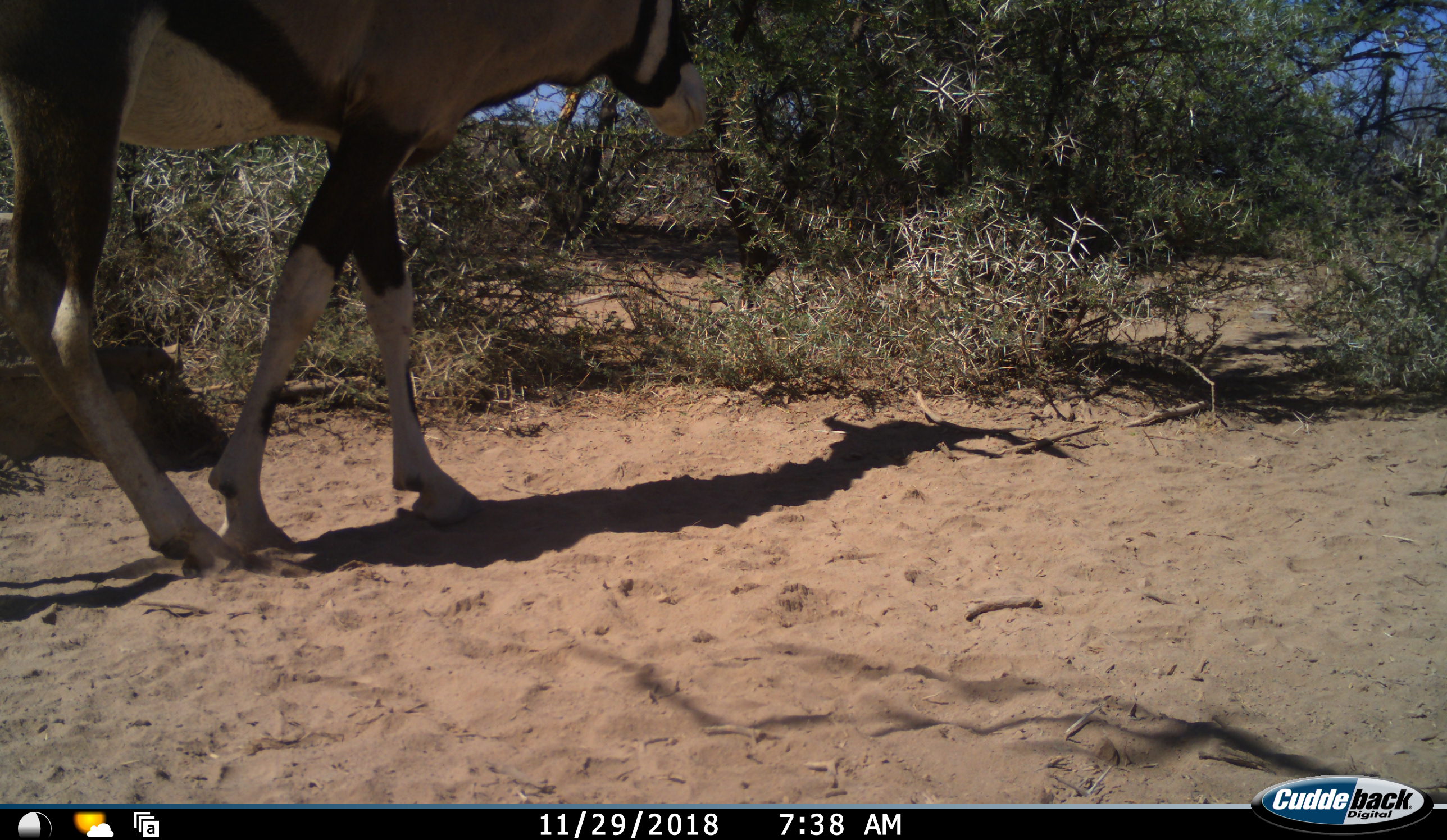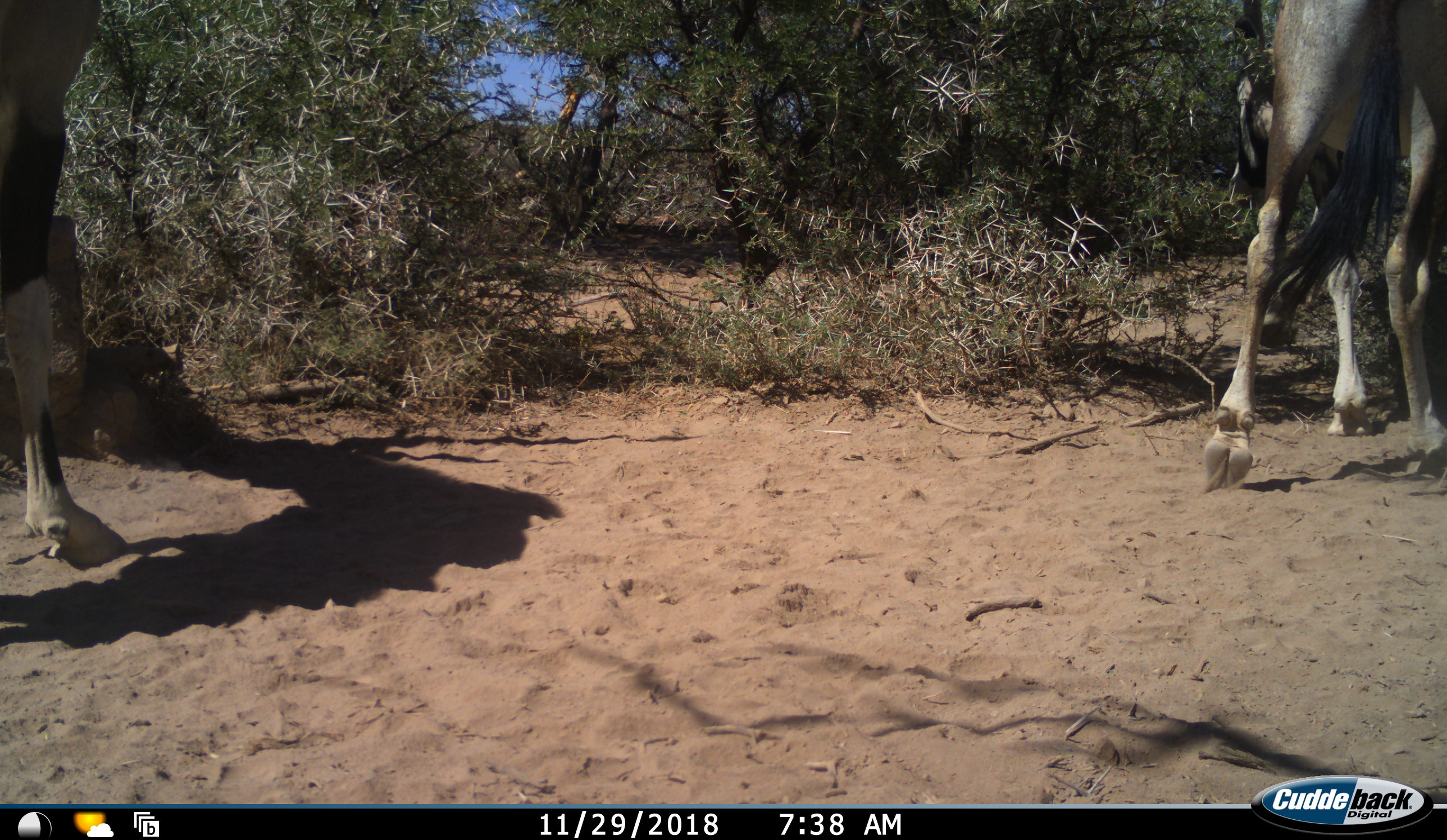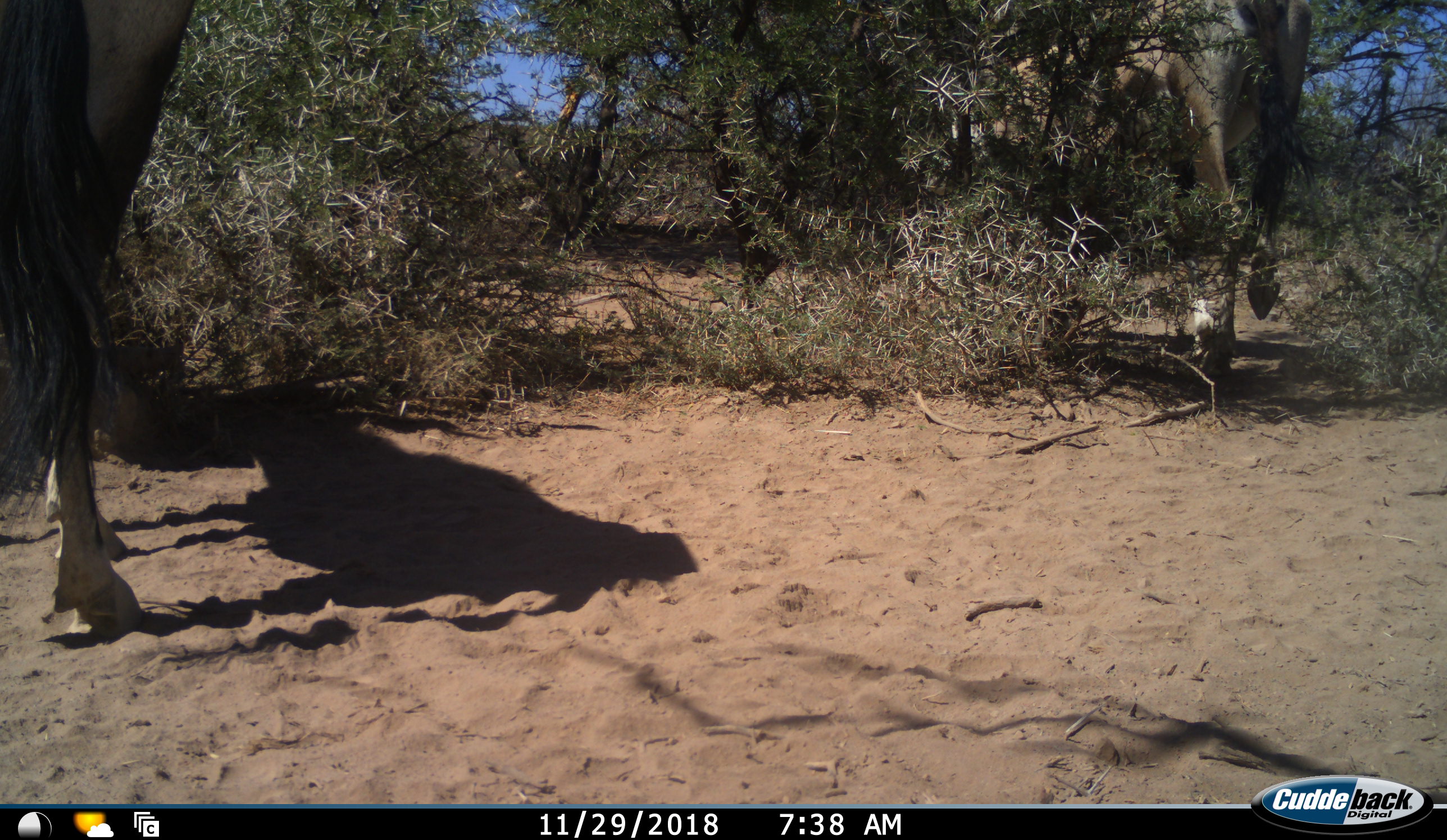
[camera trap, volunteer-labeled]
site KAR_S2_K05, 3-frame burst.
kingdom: Animalia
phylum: Chordata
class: Mammalia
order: Artiodactyla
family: Bovidae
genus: Oryx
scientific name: Oryx gazella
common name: gemsbok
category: oryx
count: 2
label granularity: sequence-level